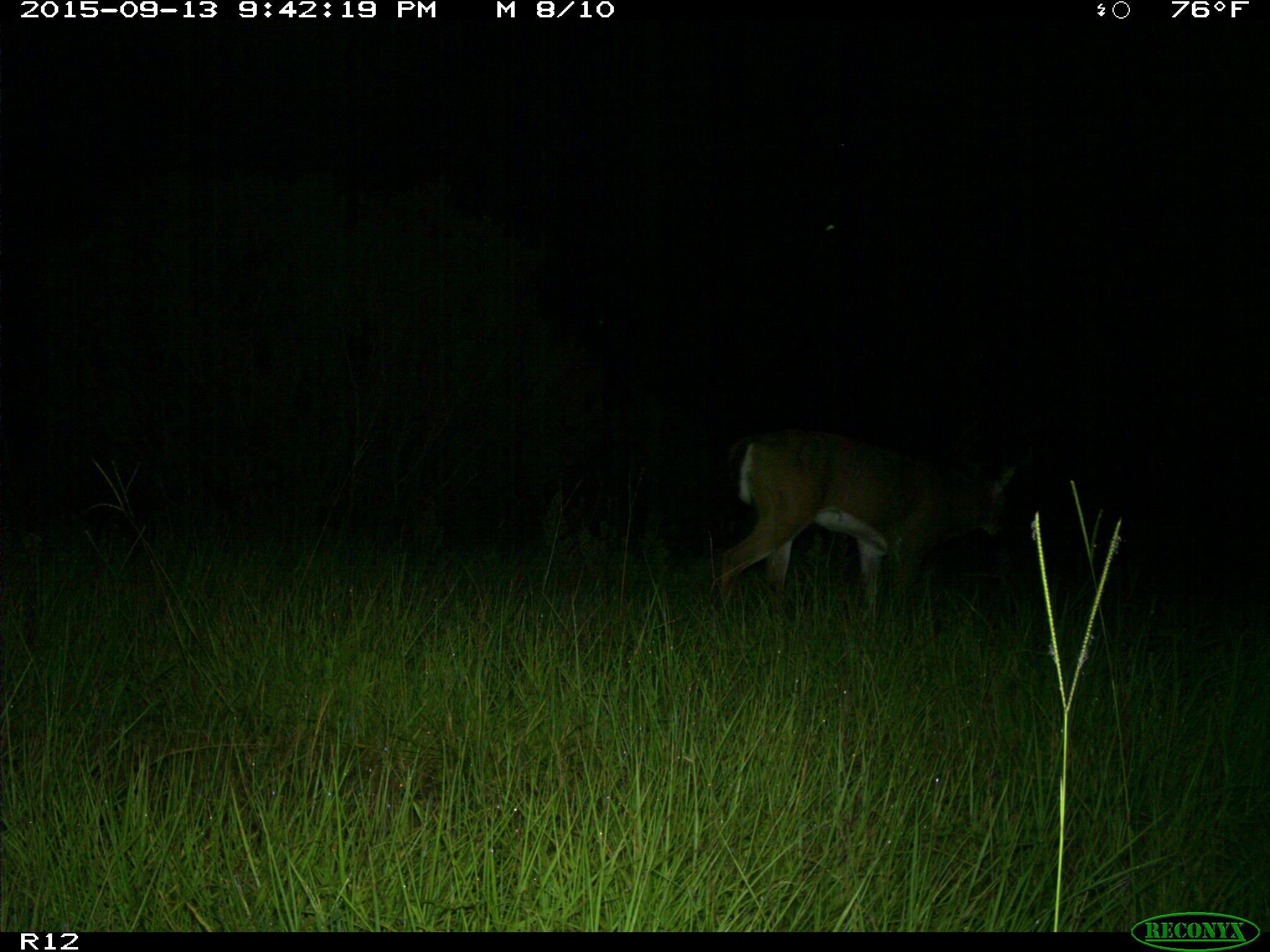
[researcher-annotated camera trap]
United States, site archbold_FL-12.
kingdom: Animalia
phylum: Chordata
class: Mammalia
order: Artiodactyla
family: Cervidae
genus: Odocoileus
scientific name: Odocoileus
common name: deer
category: unidentified deer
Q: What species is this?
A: Unidentified deer (deer) (Odocoileus).